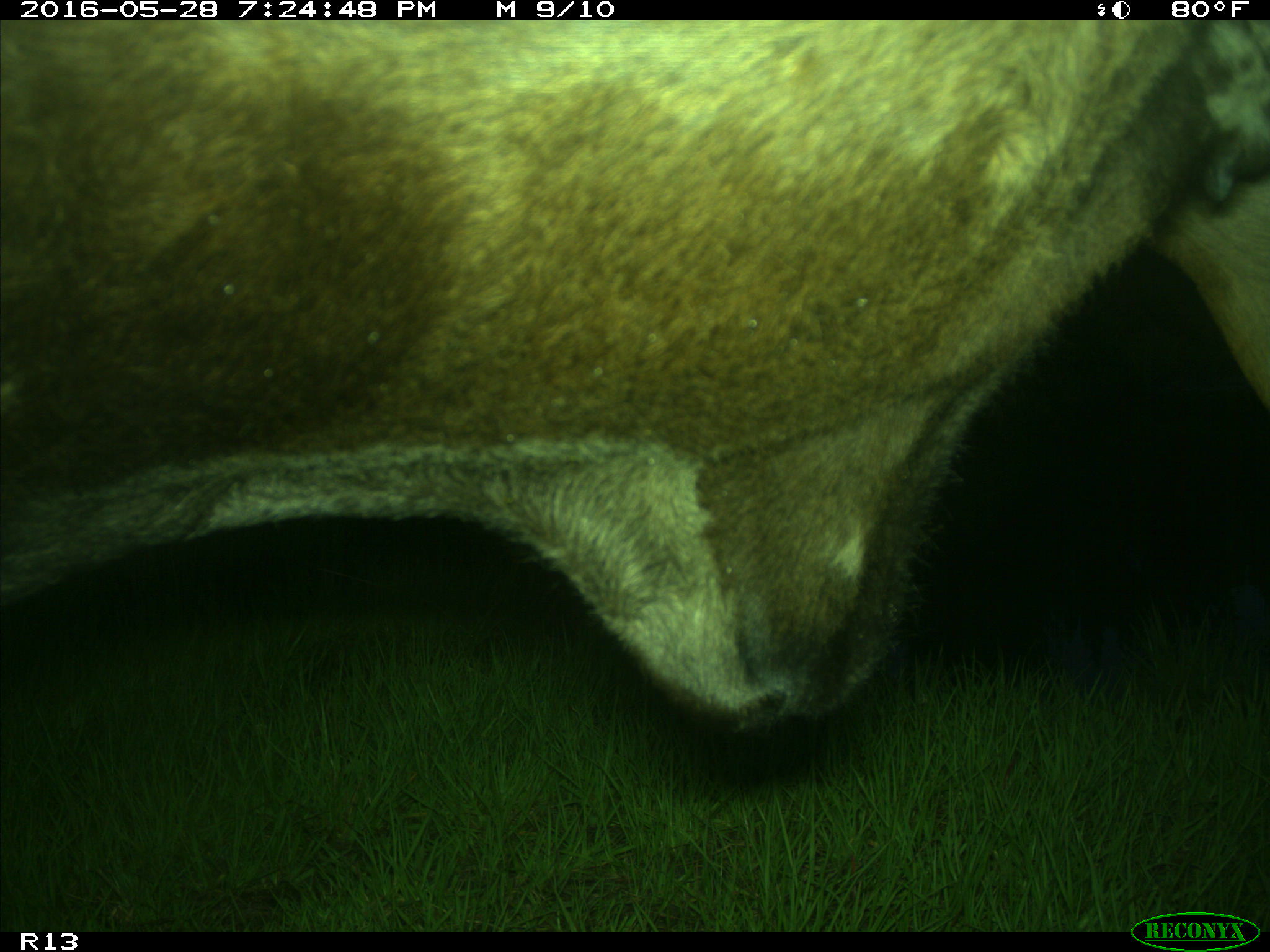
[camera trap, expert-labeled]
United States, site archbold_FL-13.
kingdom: Animalia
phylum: Chordata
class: Mammalia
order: Artiodactyla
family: Bovidae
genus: Bos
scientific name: Bos taurus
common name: domestic cow